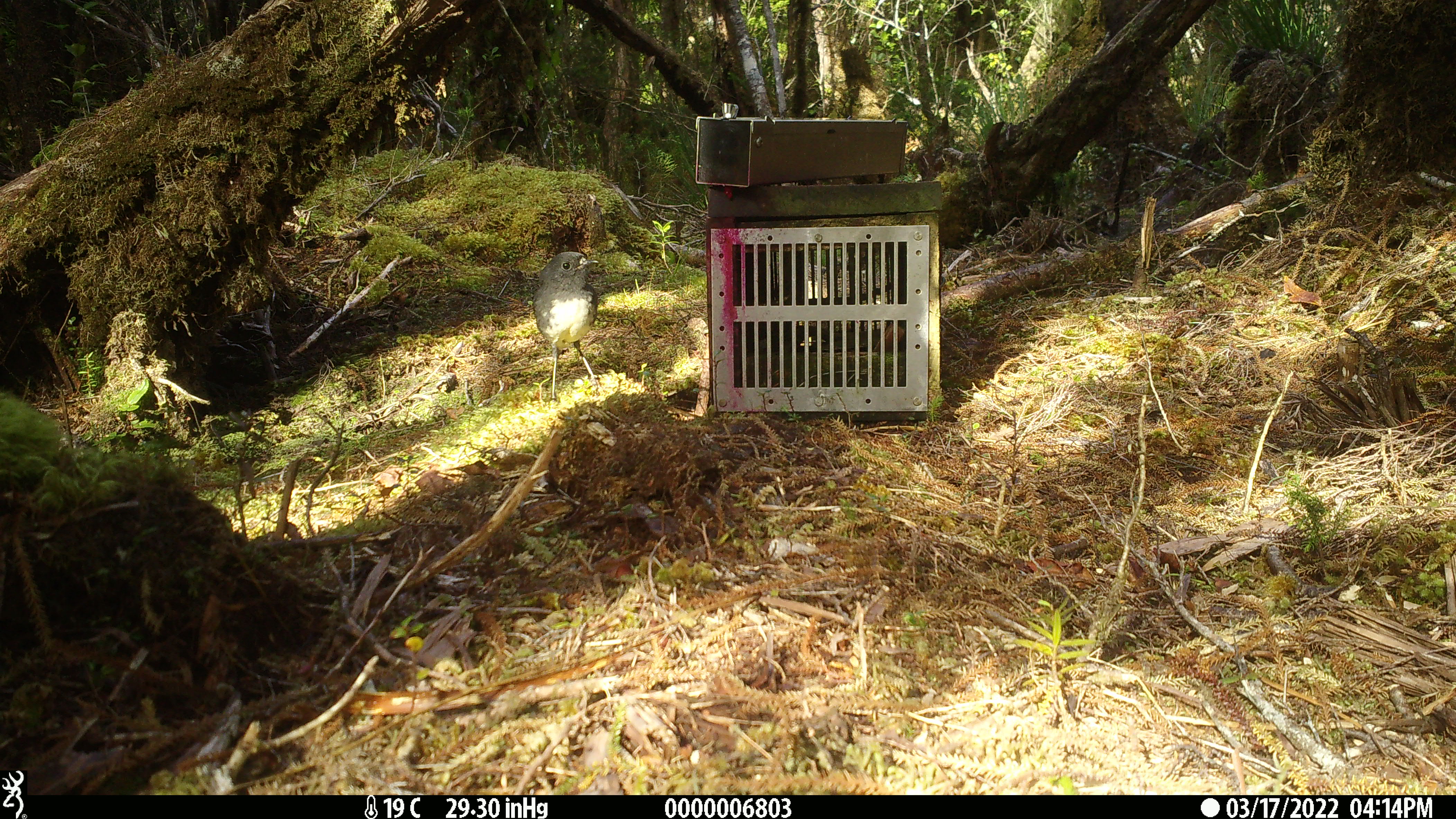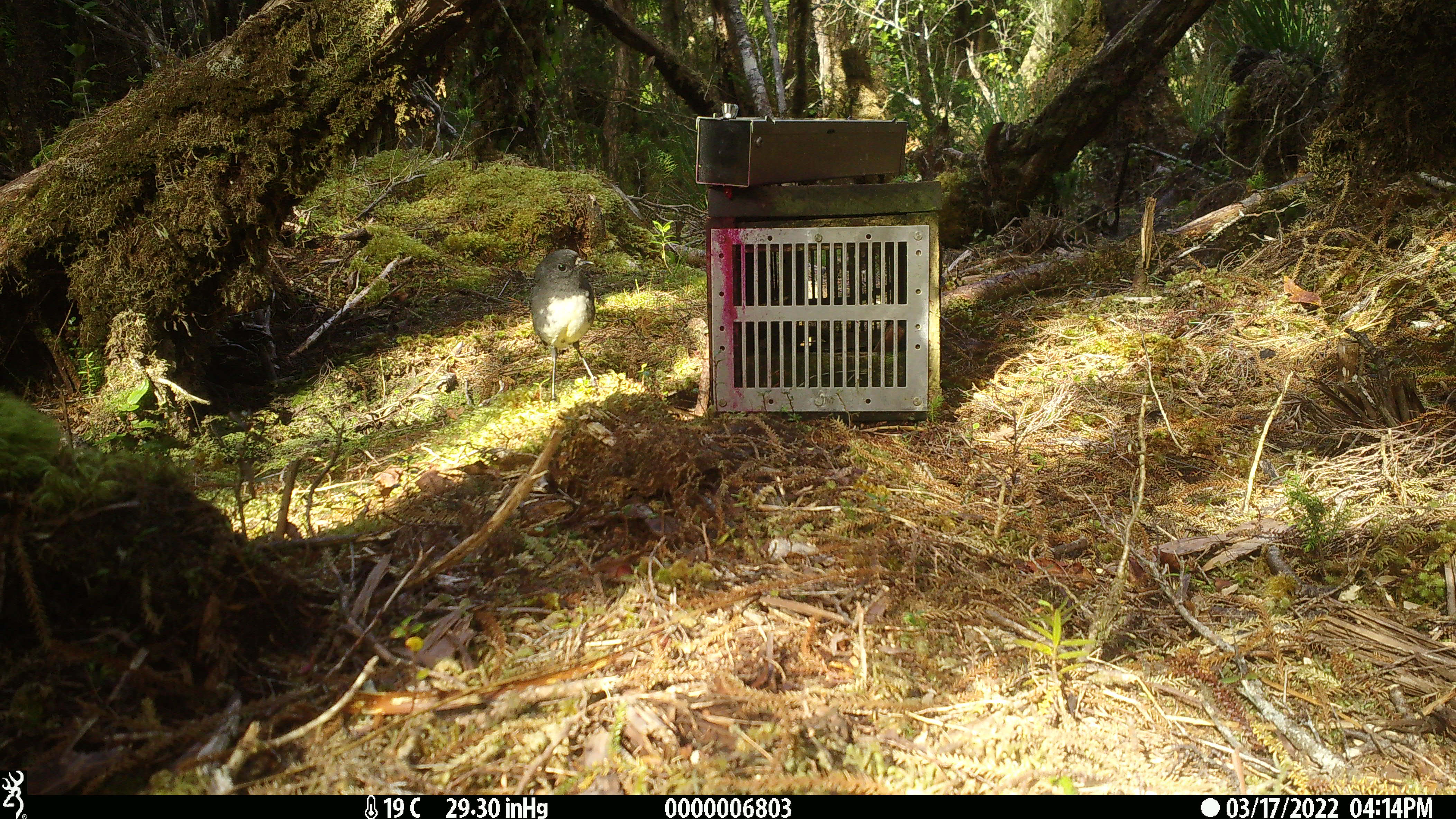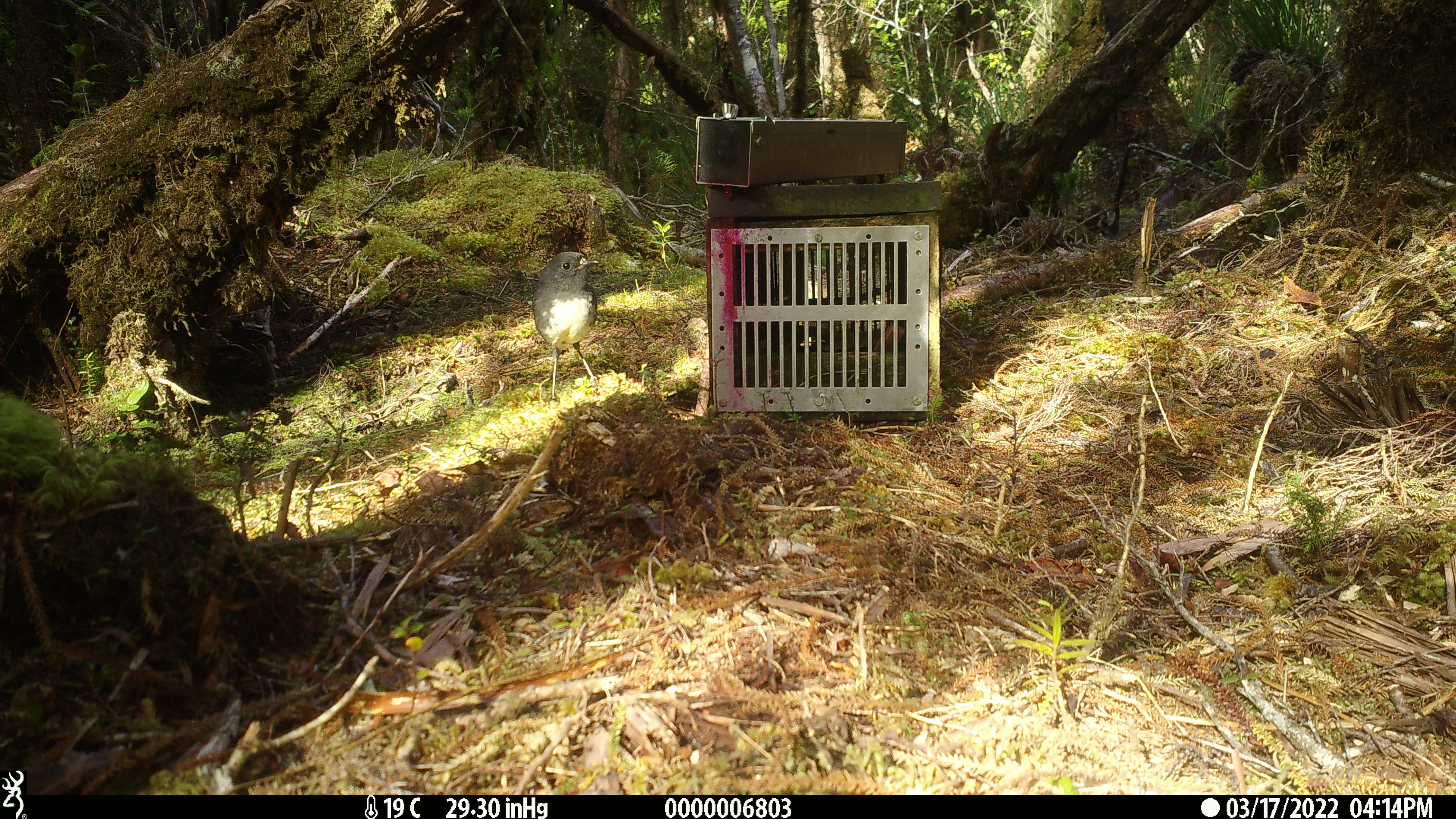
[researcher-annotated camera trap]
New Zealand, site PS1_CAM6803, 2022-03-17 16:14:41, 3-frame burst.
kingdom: Animalia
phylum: Chordata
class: Aves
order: Passeriformes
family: Petroicidae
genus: Petroica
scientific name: Petroica australis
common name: new zealand robin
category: robin